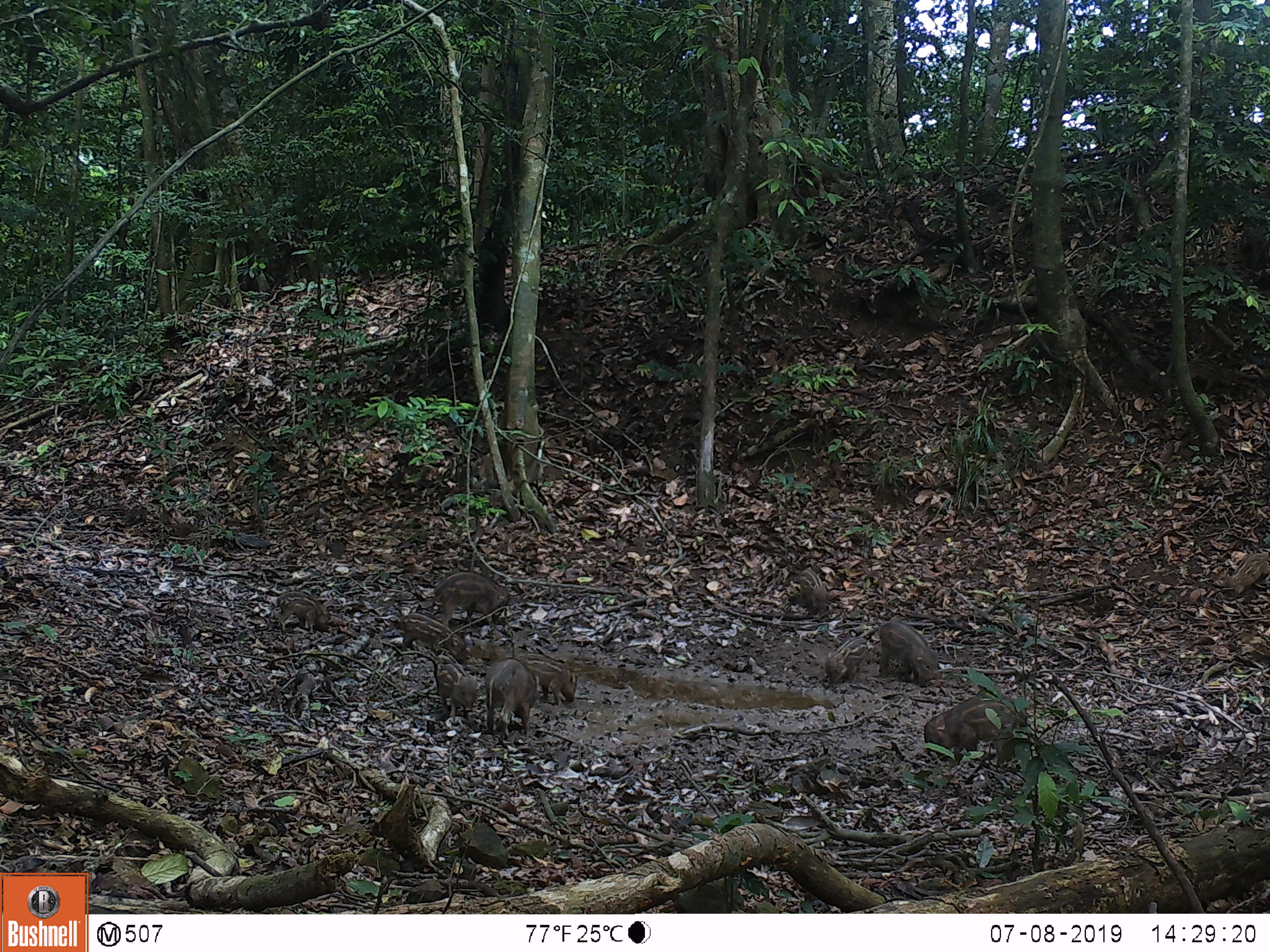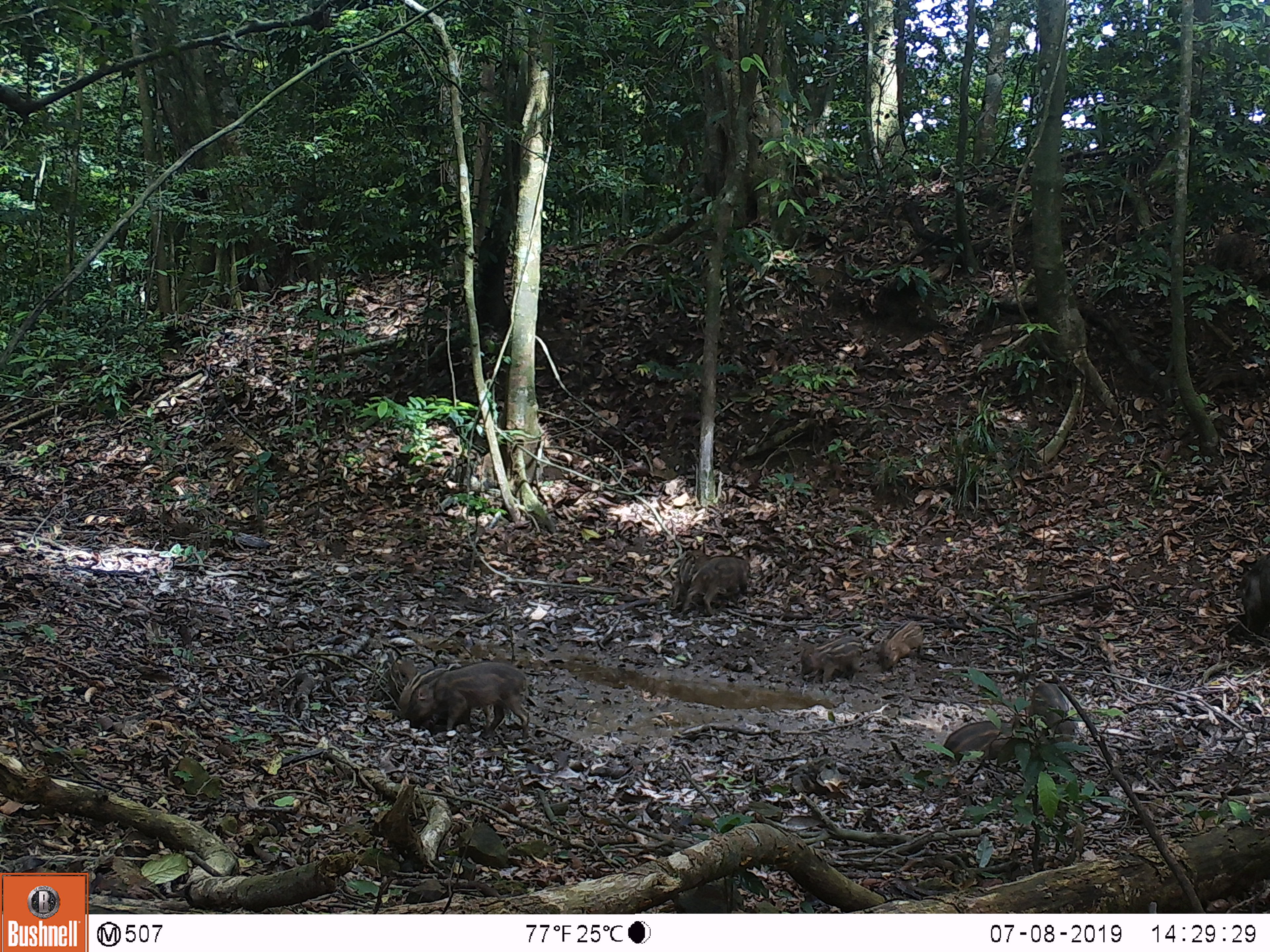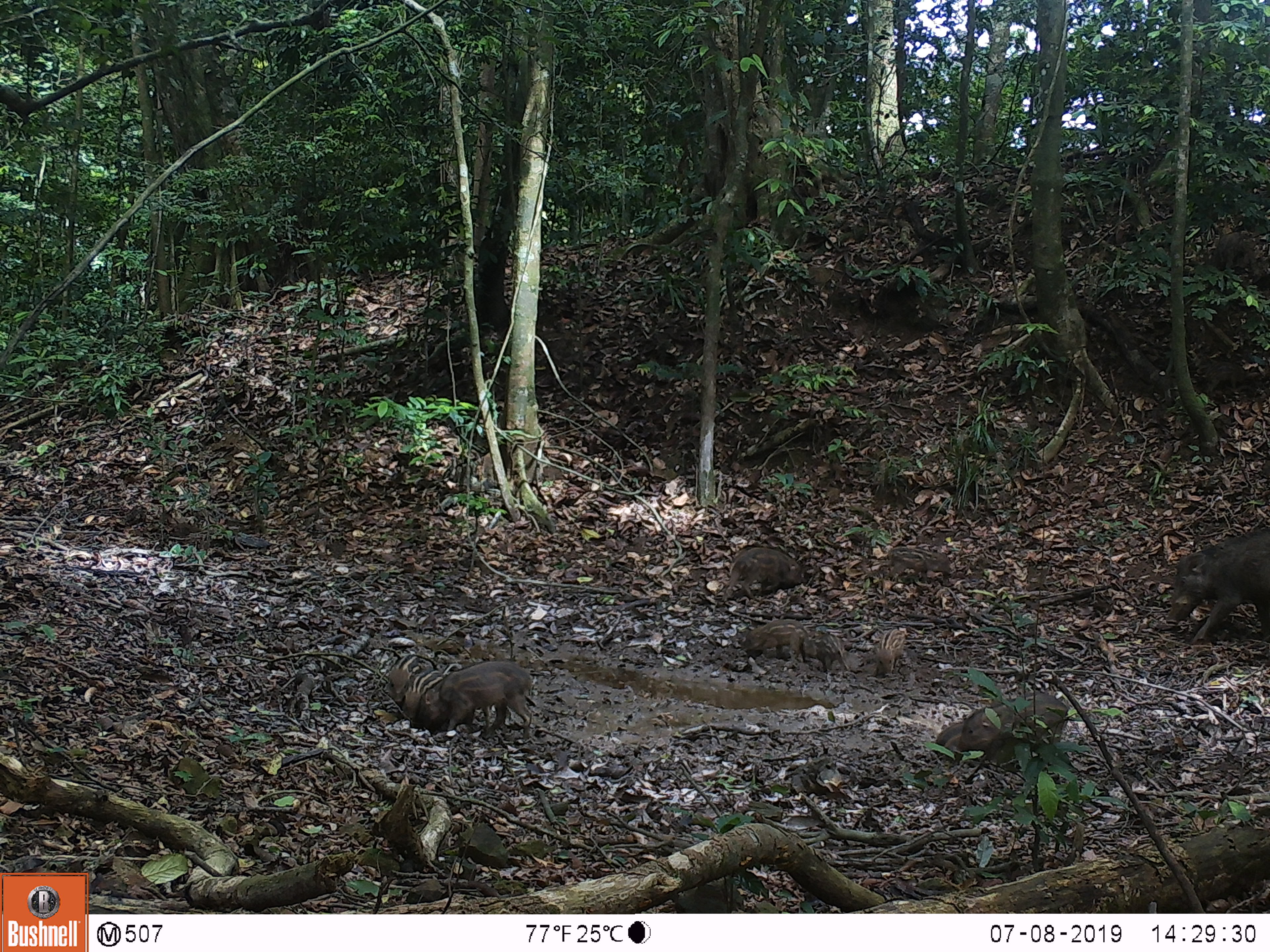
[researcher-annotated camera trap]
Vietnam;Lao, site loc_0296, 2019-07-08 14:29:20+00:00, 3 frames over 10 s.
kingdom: Animalia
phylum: Chordata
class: Mammalia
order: Artiodactyla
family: Suidae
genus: Sus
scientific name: Sus scrofa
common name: eurasian wild pig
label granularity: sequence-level